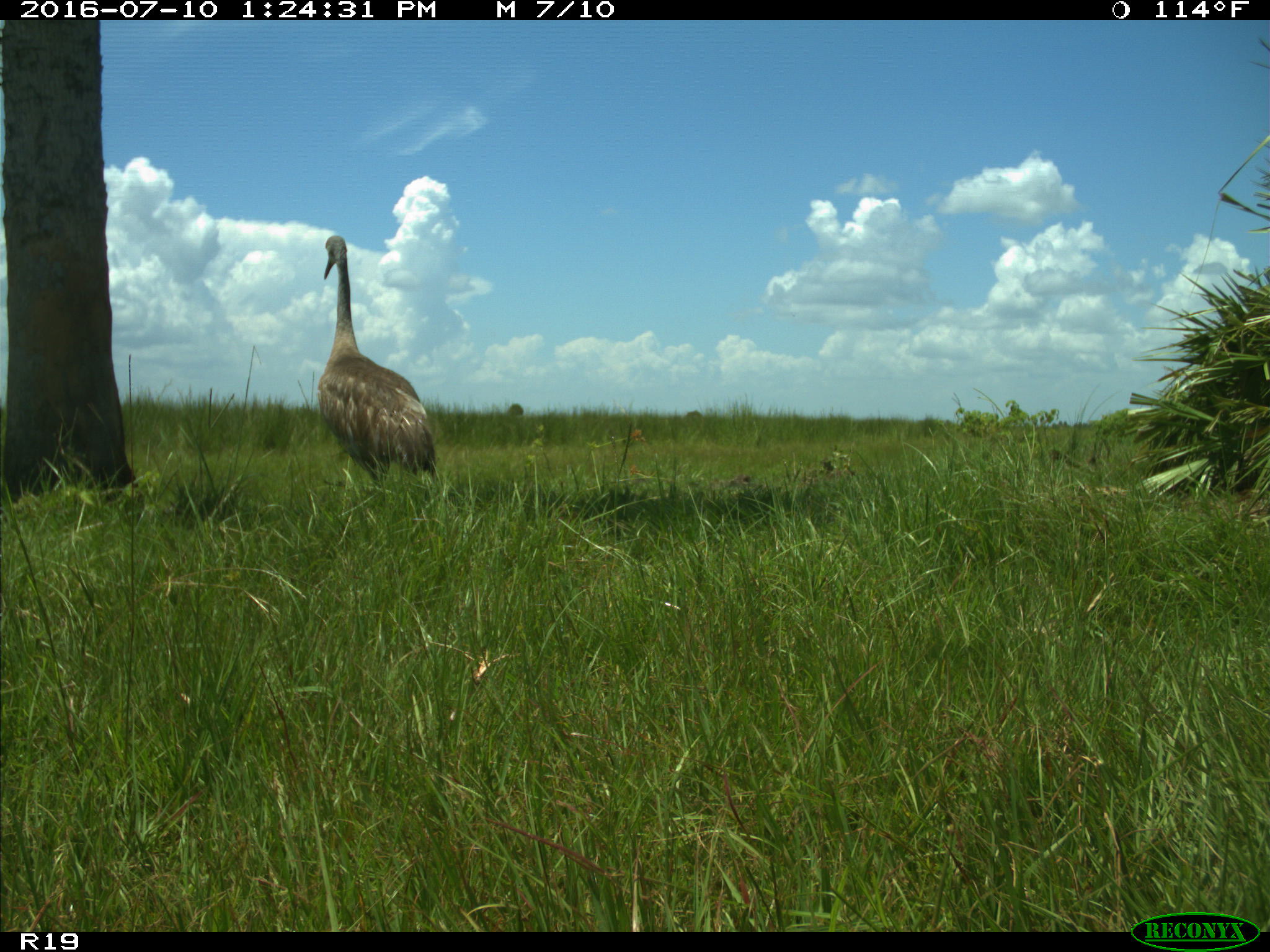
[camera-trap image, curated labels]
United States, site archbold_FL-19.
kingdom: Animalia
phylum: Chordata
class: Aves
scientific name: Aves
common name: birds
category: unidentified bird